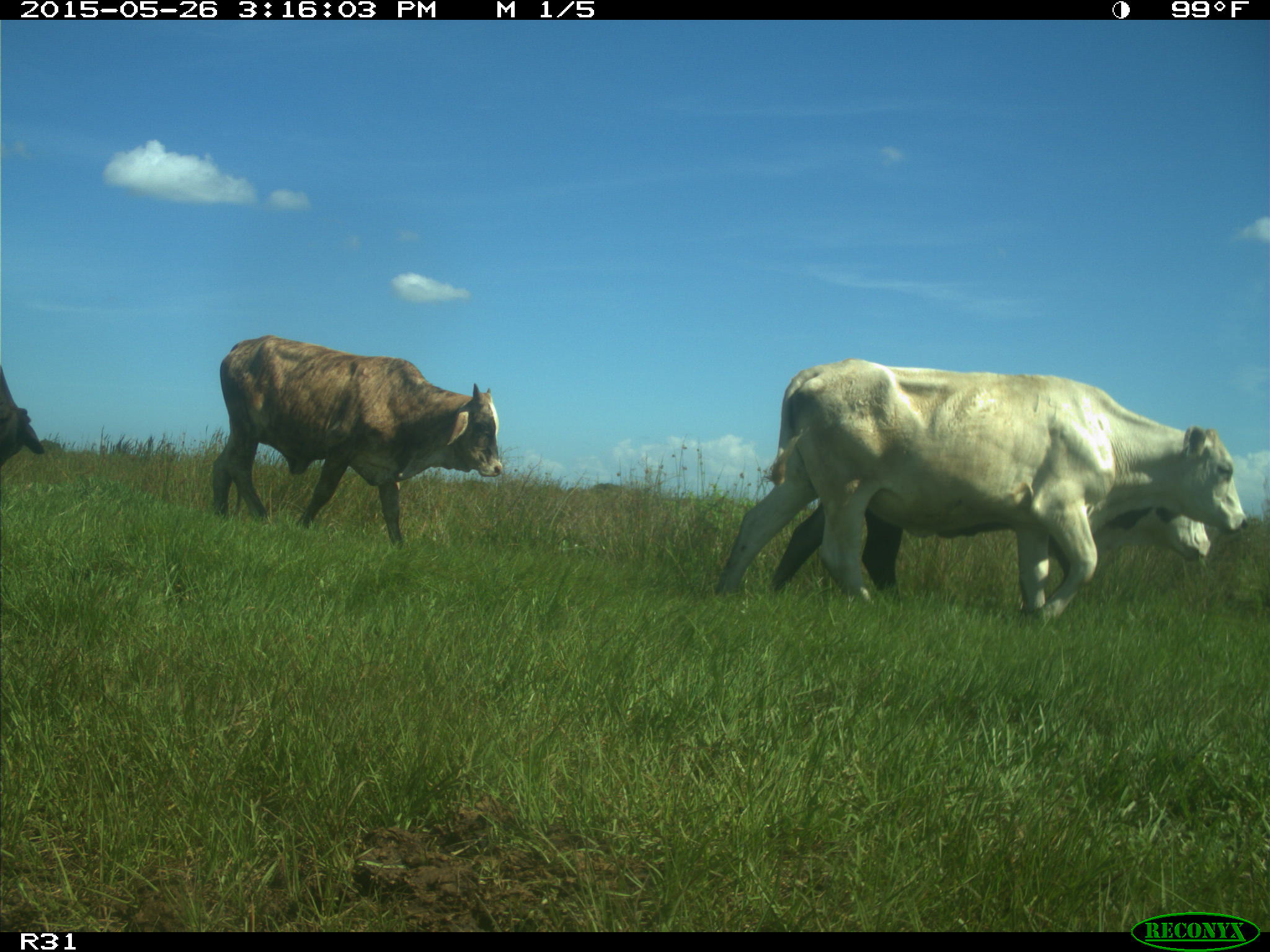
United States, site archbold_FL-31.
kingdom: Animalia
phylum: Chordata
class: Mammalia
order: Artiodactyla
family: Bovidae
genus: Bos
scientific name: Bos taurus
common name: domestic cow